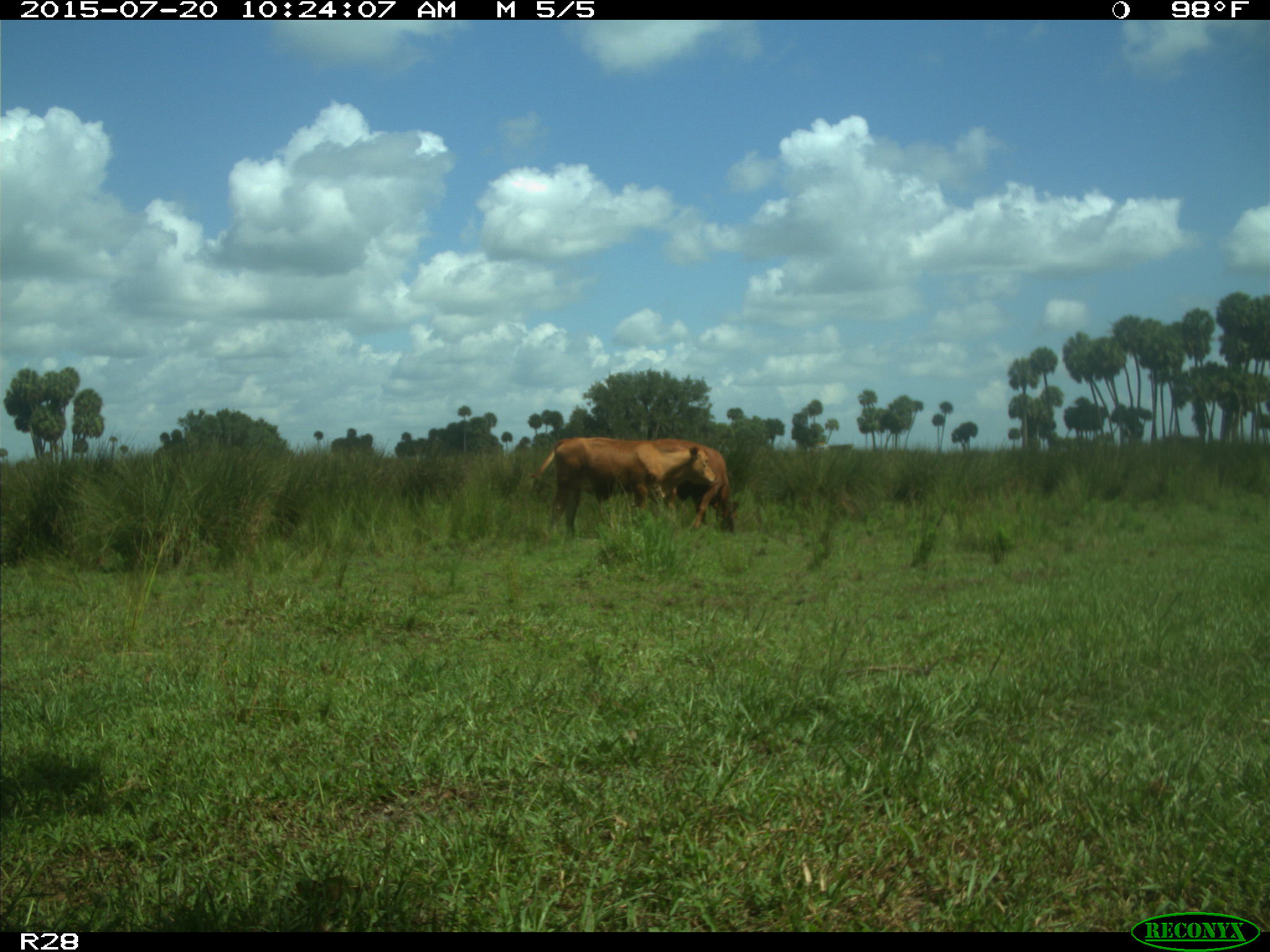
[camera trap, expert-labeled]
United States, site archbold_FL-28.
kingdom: Animalia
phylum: Chordata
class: Mammalia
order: Artiodactyla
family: Bovidae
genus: Bos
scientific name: Bos taurus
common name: domestic cow